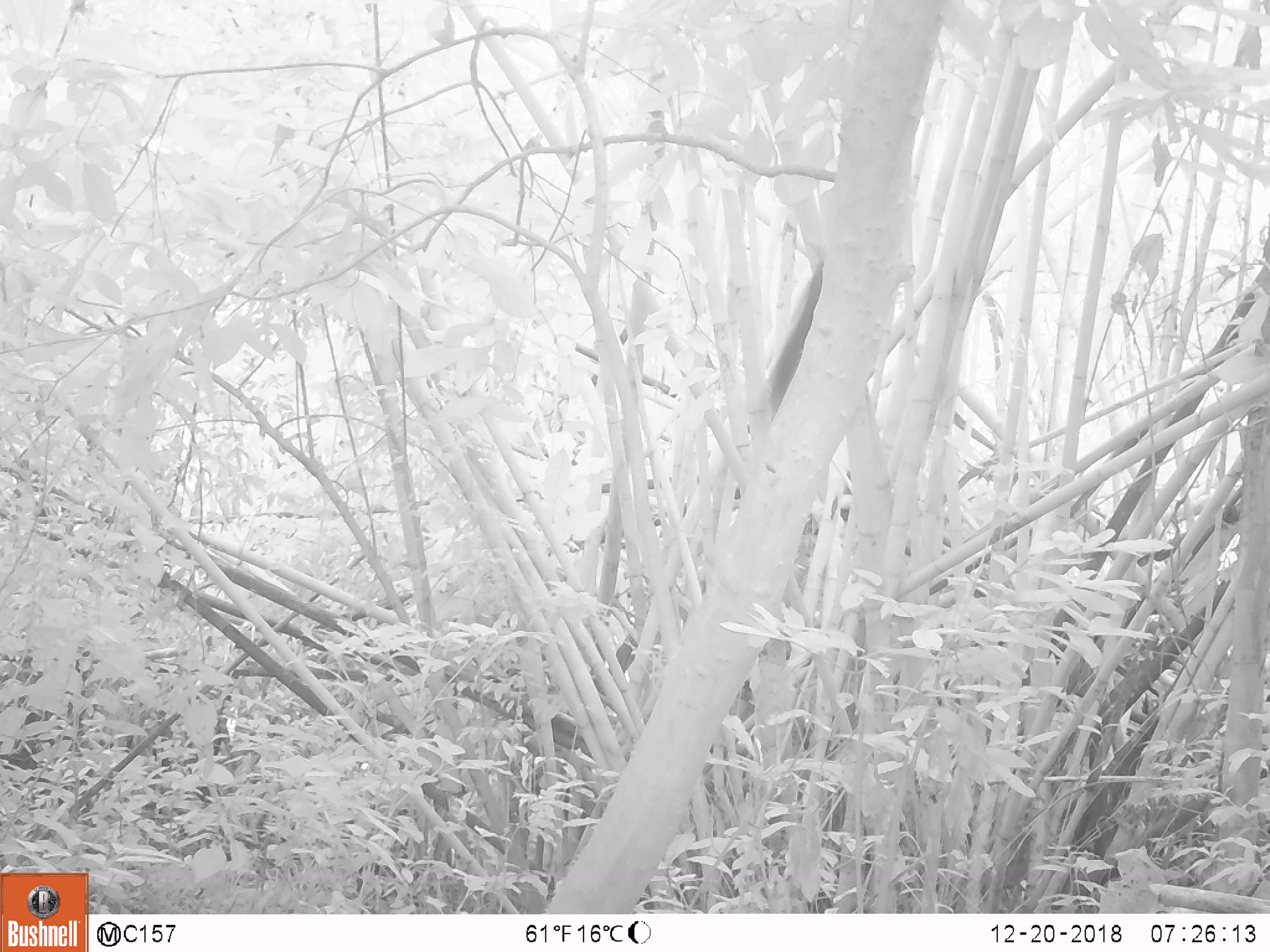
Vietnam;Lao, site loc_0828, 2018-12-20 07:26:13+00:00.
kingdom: Animalia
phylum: Chordata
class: Mammalia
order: Rodentia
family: Sciuridae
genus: Sciurus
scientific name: Sciurus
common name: squirrel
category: unidentified squirrel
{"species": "unidentified squirrel (squirrel) (Sciurus)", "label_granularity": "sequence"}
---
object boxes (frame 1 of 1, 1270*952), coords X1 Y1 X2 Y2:
unidentified squirrel: 768 259 824 410